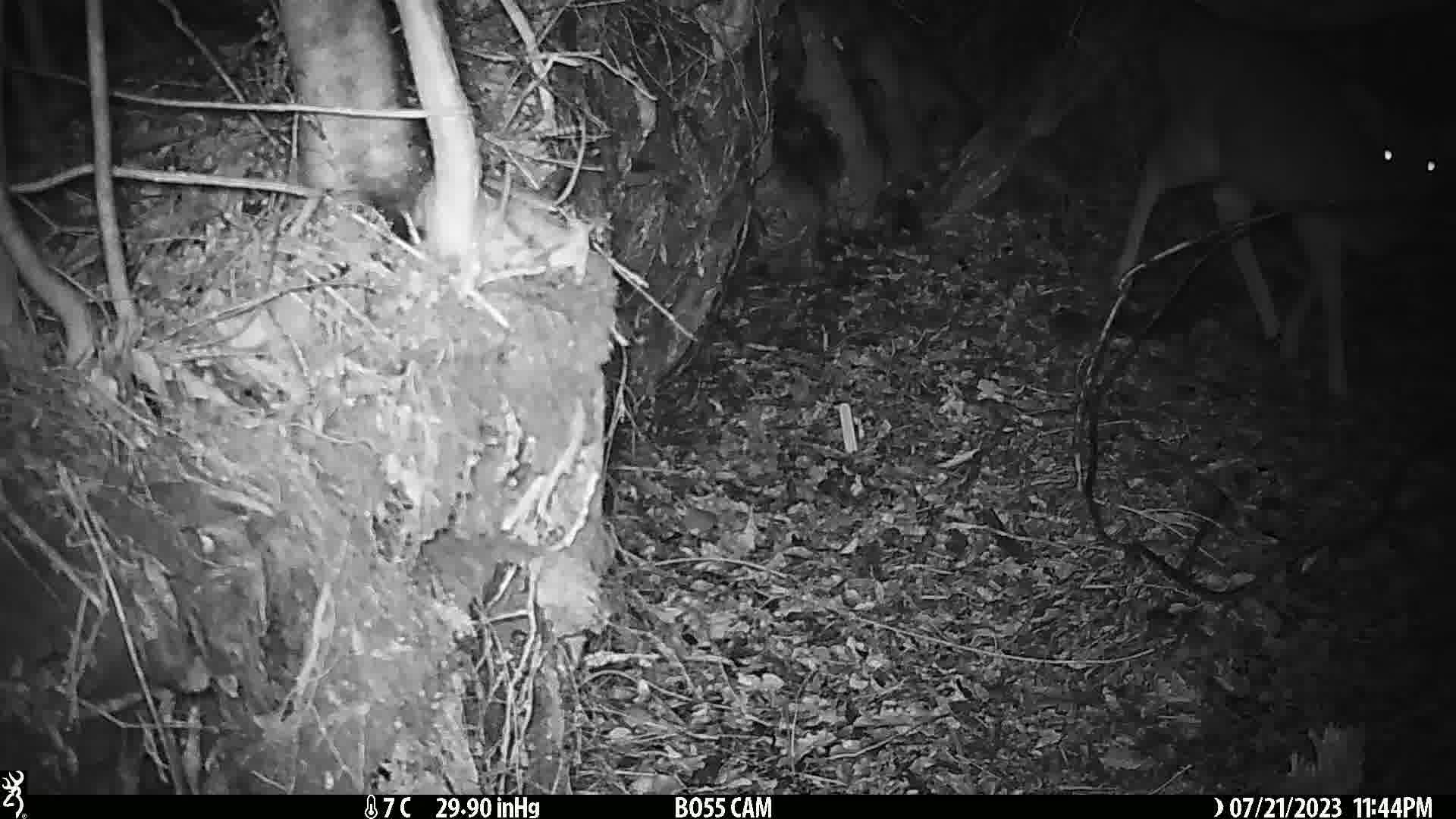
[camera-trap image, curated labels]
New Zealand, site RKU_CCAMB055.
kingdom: Animalia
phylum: Chordata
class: Mammalia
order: Artiodactyla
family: Cervidae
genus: Odocoileus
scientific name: Odocoileus virginianus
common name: white-tailed deer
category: white tailed deer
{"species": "white tailed deer (white-tailed deer) (Odocoileus virginianus)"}